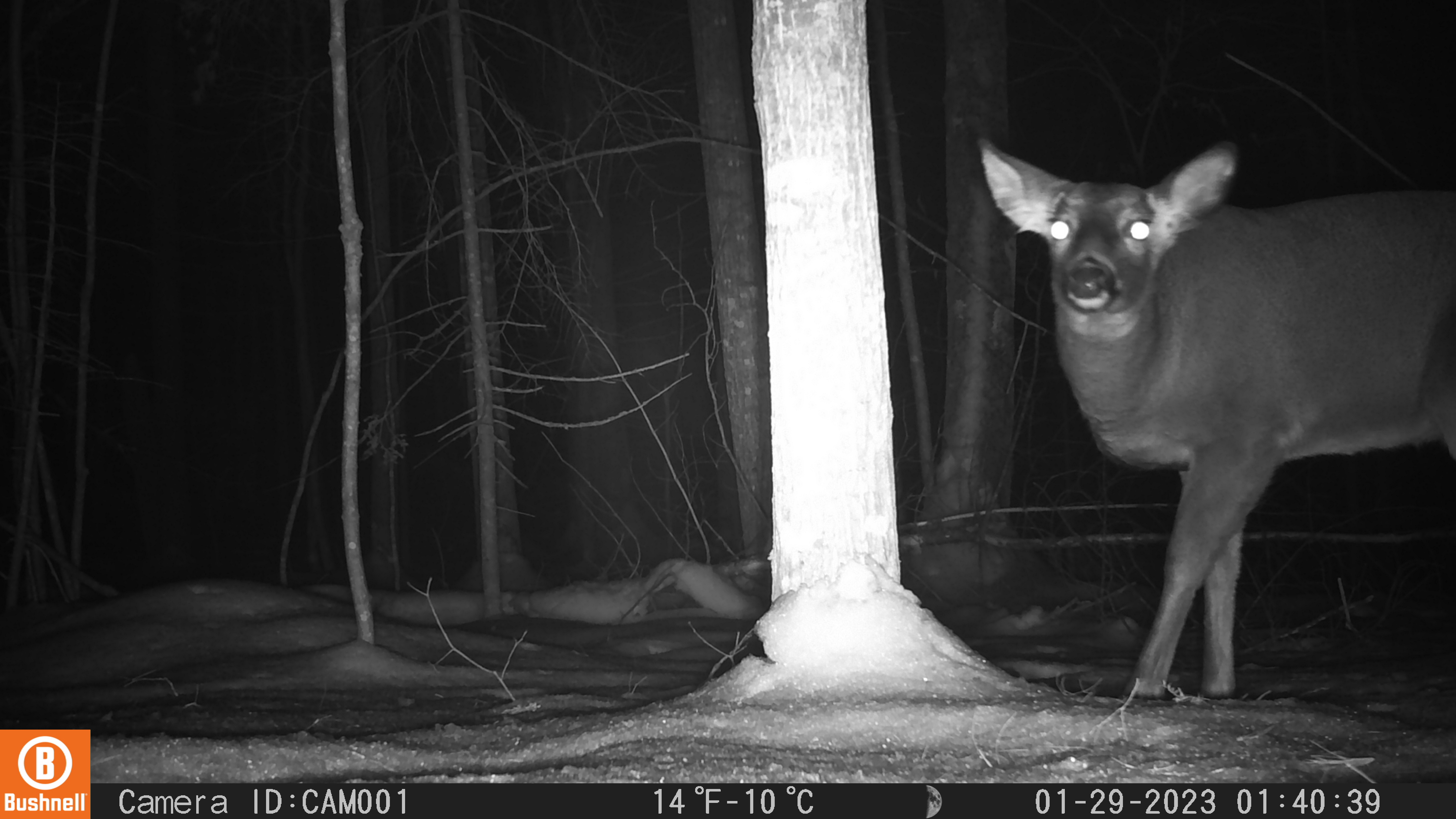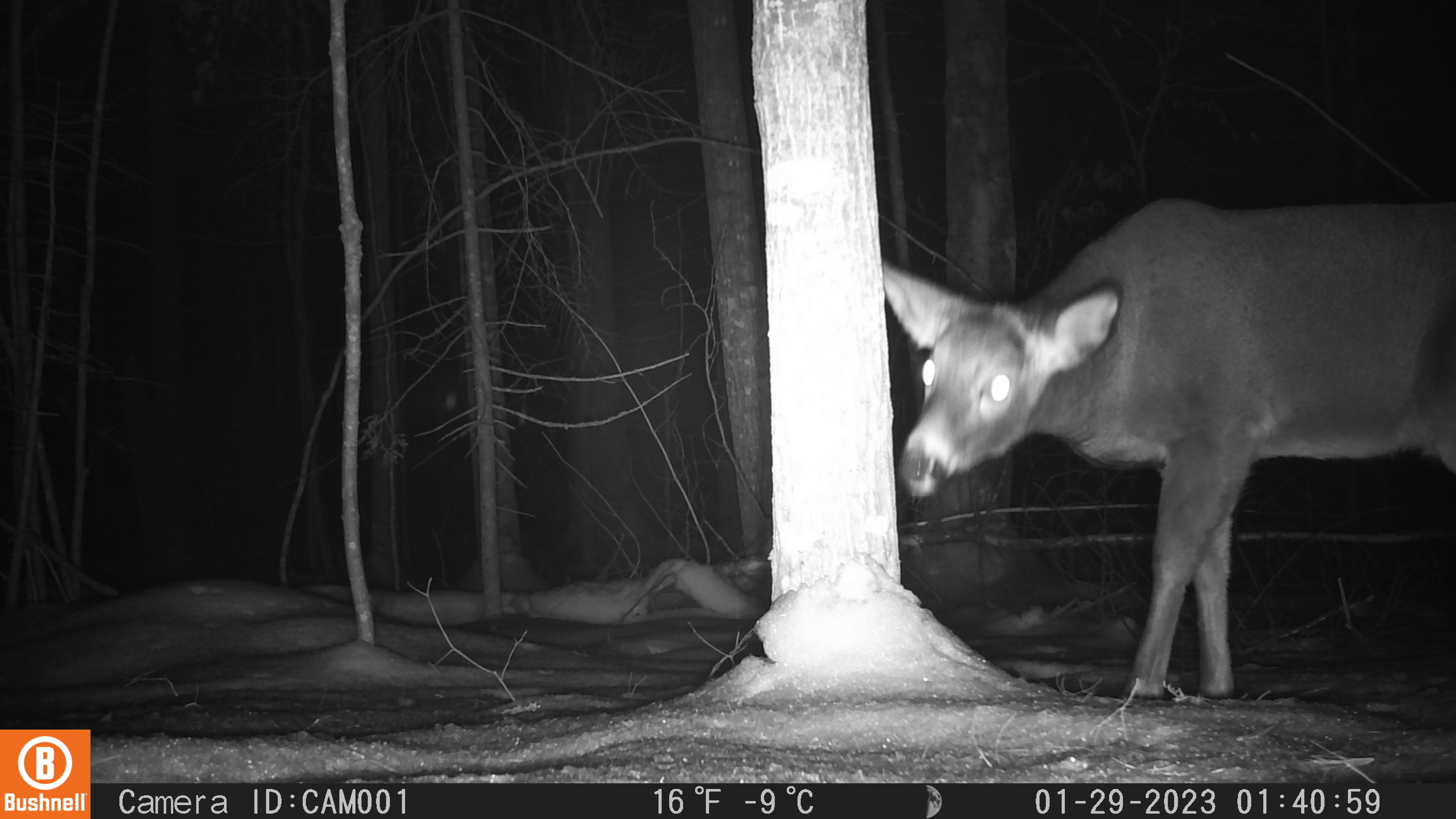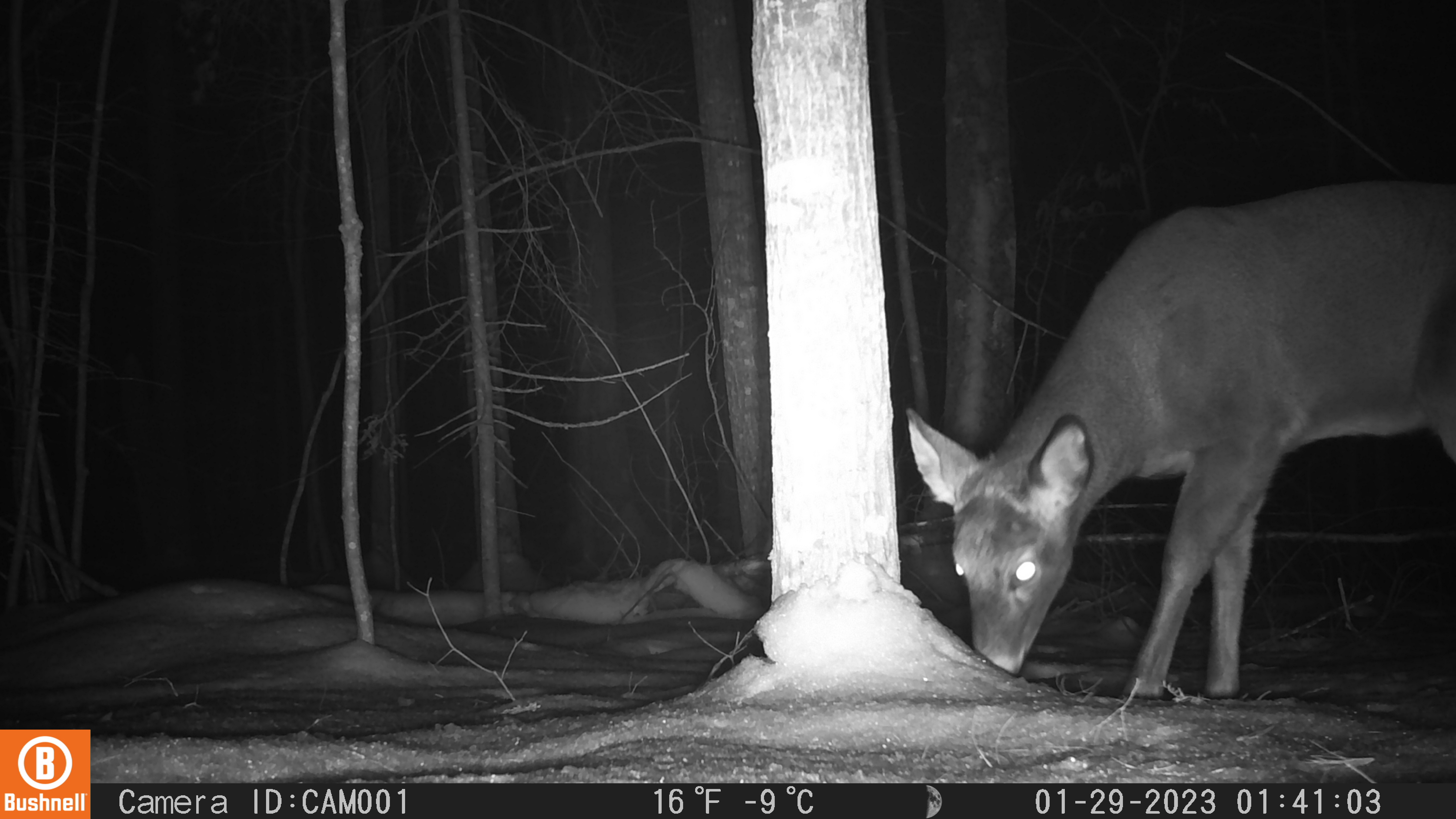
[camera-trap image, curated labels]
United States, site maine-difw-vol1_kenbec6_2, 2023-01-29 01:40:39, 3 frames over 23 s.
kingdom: Animalia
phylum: Chordata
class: Mammalia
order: Artiodactyla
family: Cervidae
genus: Odocoileus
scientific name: Odocoileus virginianus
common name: white-tailed deer